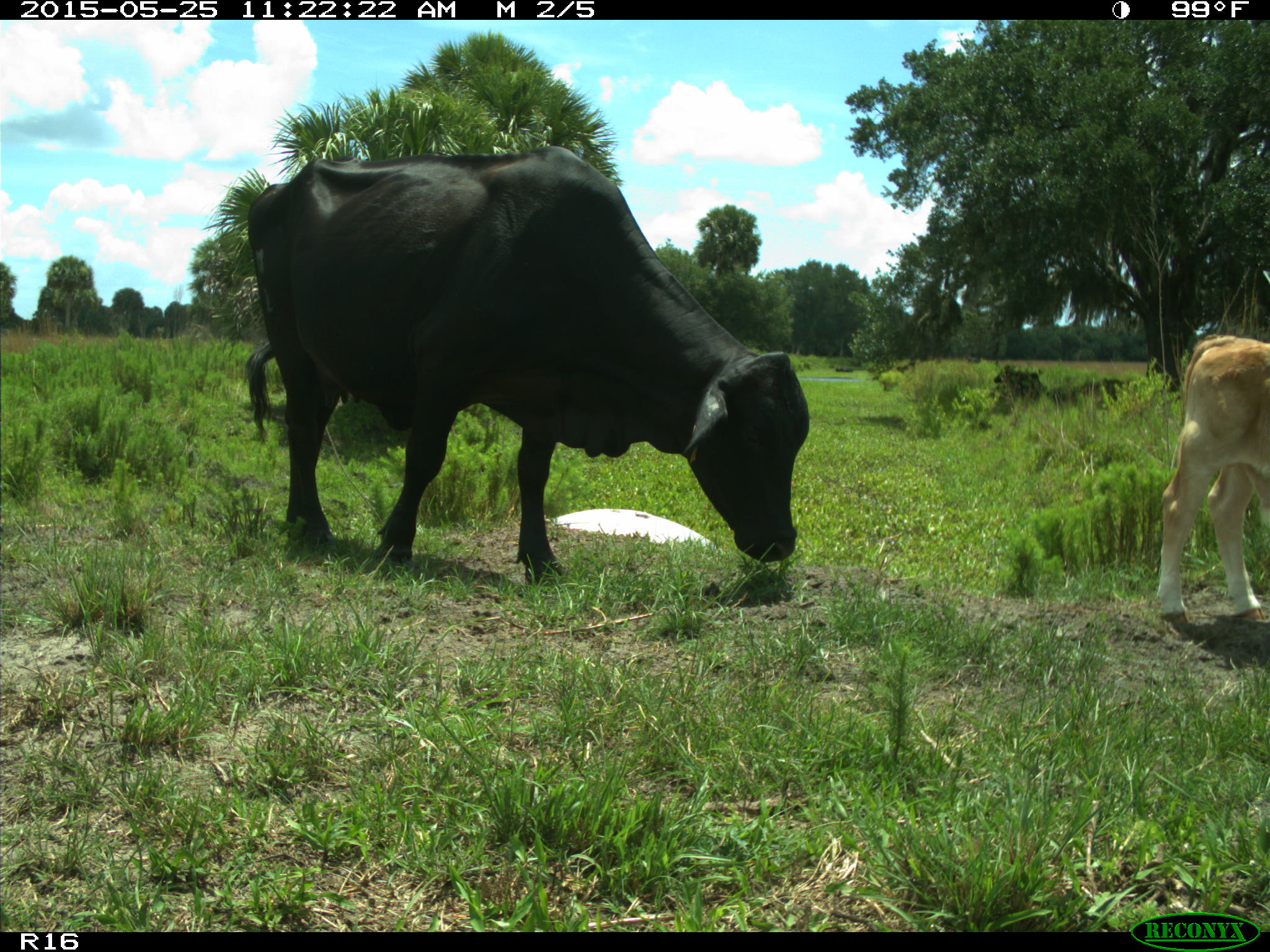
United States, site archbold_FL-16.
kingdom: Animalia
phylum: Chordata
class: Mammalia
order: Artiodactyla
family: Bovidae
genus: Bos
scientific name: Bos taurus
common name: domestic cow